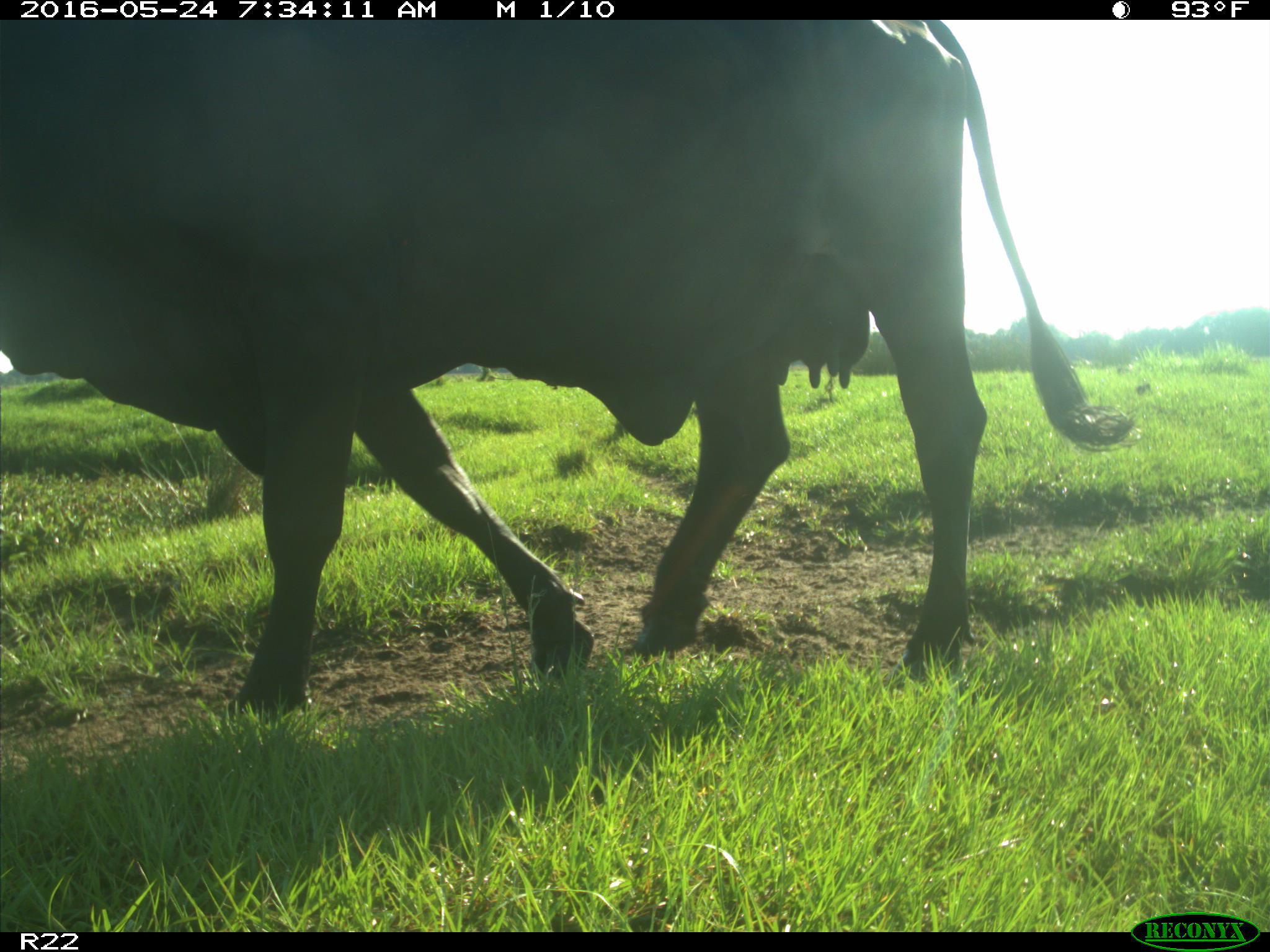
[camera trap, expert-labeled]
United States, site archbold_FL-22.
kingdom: Animalia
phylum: Chordata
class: Mammalia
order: Artiodactyla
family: Bovidae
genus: Bos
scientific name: Bos taurus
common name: domestic cow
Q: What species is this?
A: Bos taurus (domestic cow).